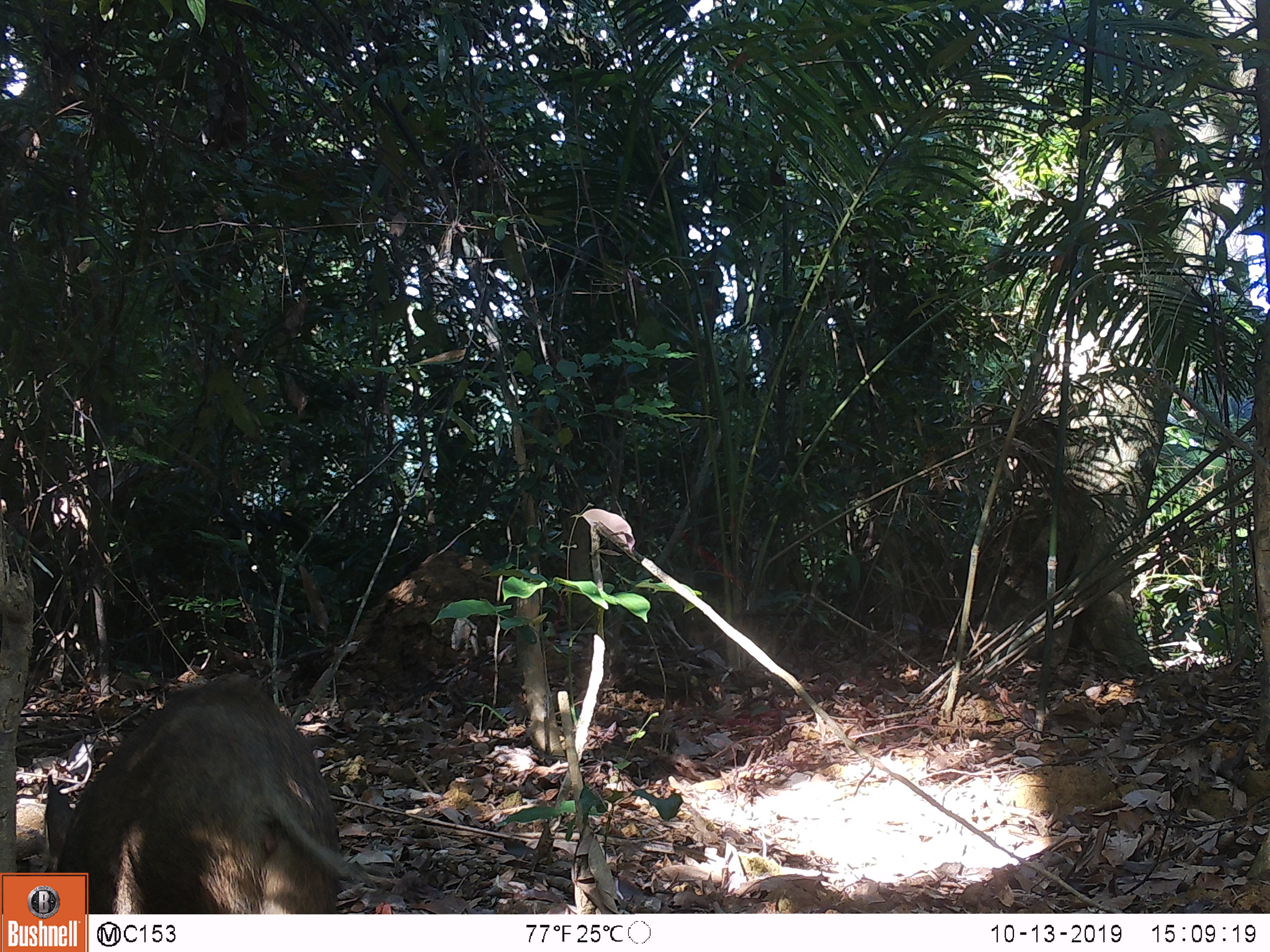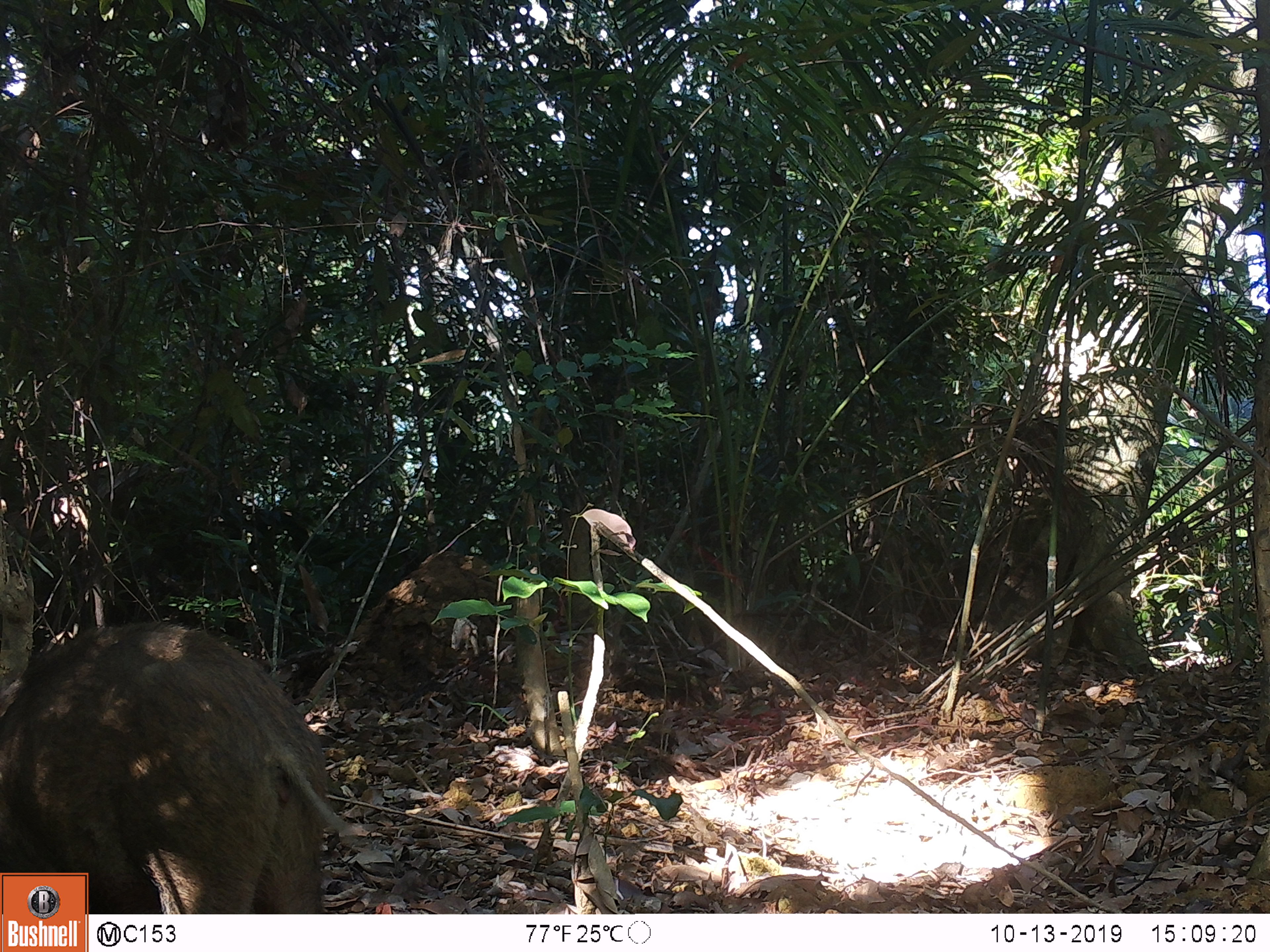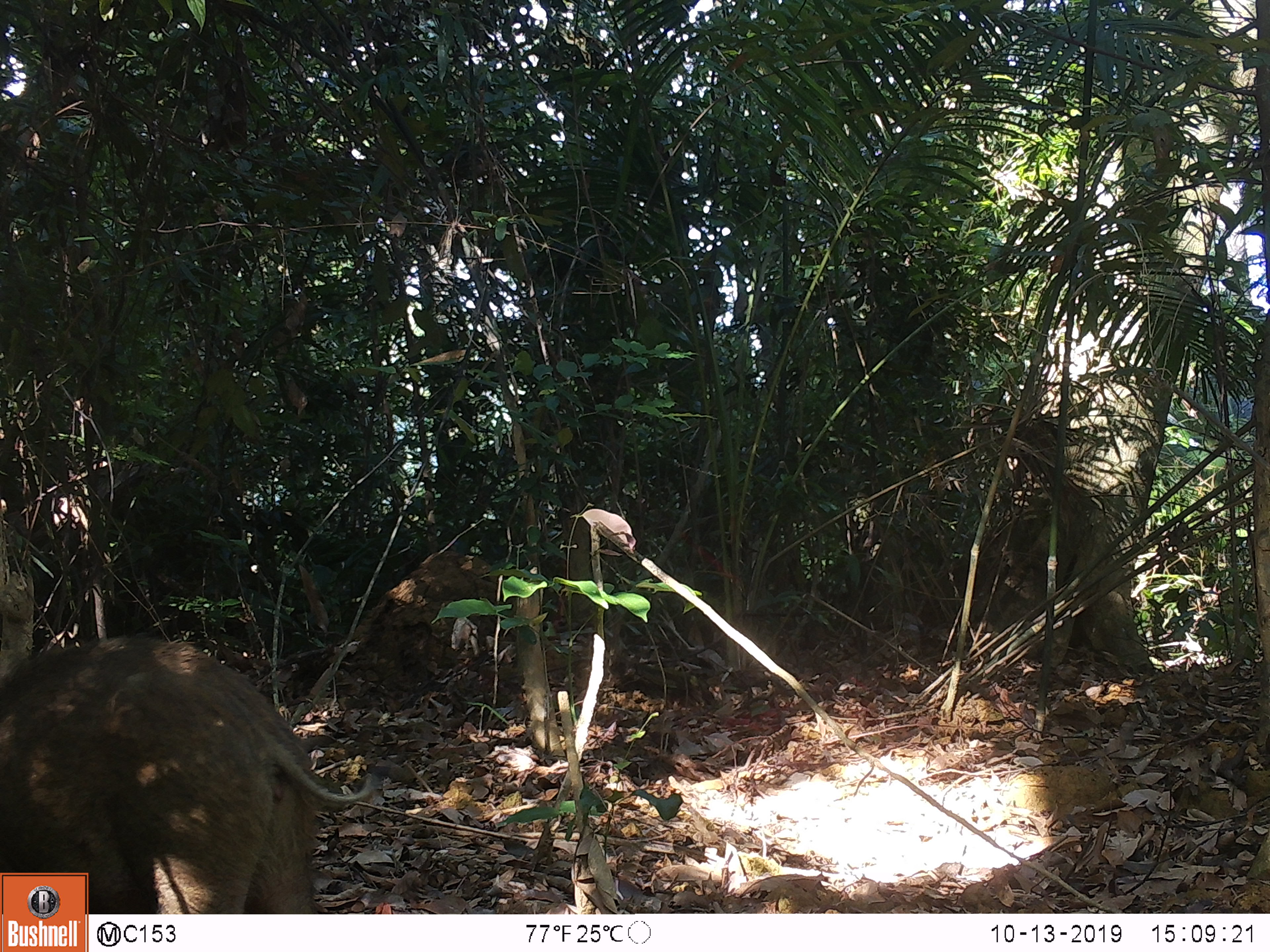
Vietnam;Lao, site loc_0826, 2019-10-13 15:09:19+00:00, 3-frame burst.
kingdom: Animalia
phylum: Chordata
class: Mammalia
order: Artiodactyla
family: Suidae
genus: Sus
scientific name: Sus scrofa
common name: eurasian wild pig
Eurasian wild pig (Sus scrofa). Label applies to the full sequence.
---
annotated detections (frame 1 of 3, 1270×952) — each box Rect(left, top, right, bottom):
eurasian wild pig: Rect(44, 679, 367, 914)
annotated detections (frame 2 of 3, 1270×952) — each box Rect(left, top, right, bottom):
eurasian wild pig: Rect(0, 616, 346, 914)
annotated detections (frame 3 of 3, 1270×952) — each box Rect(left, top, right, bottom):
eurasian wild pig: Rect(0, 632, 379, 914)